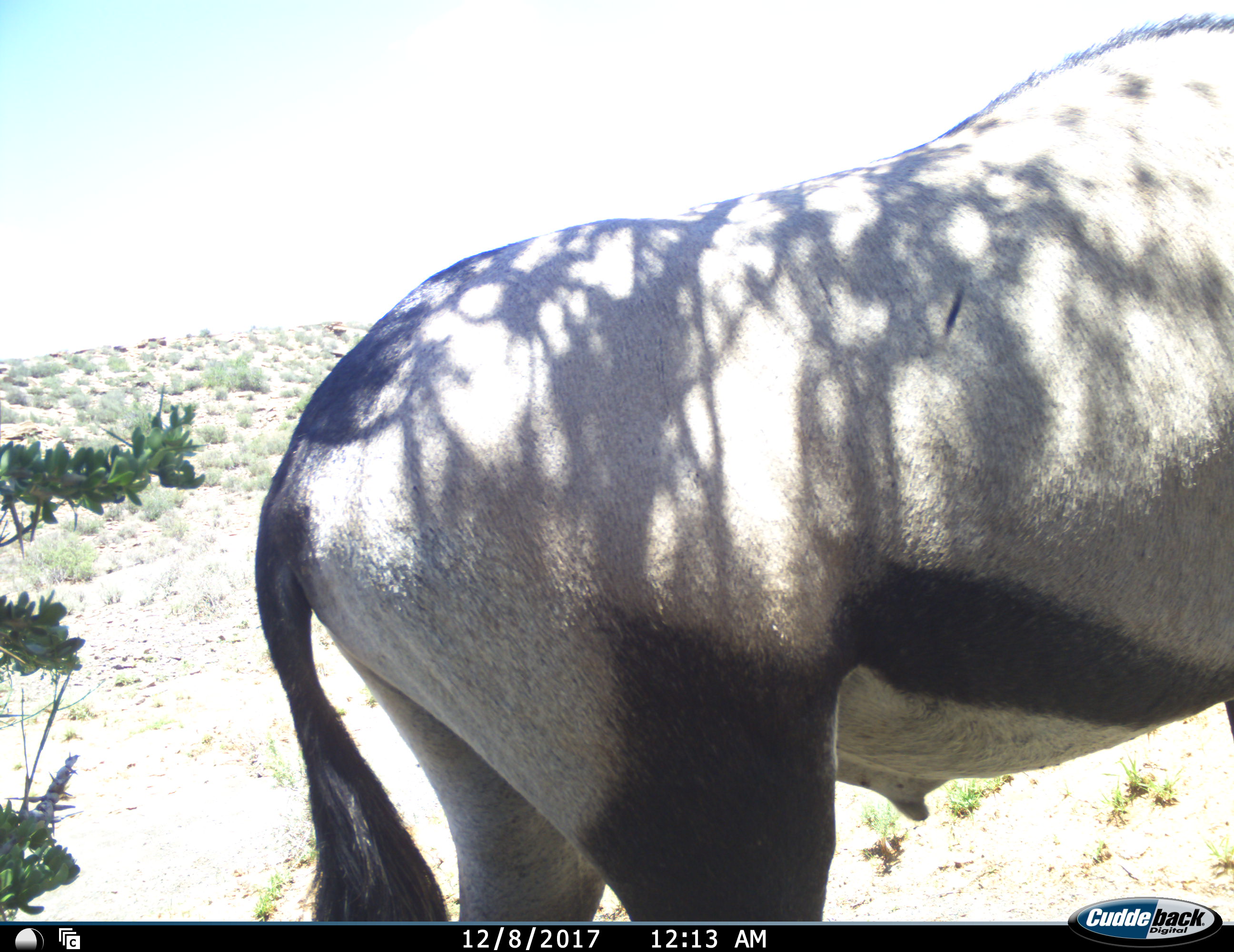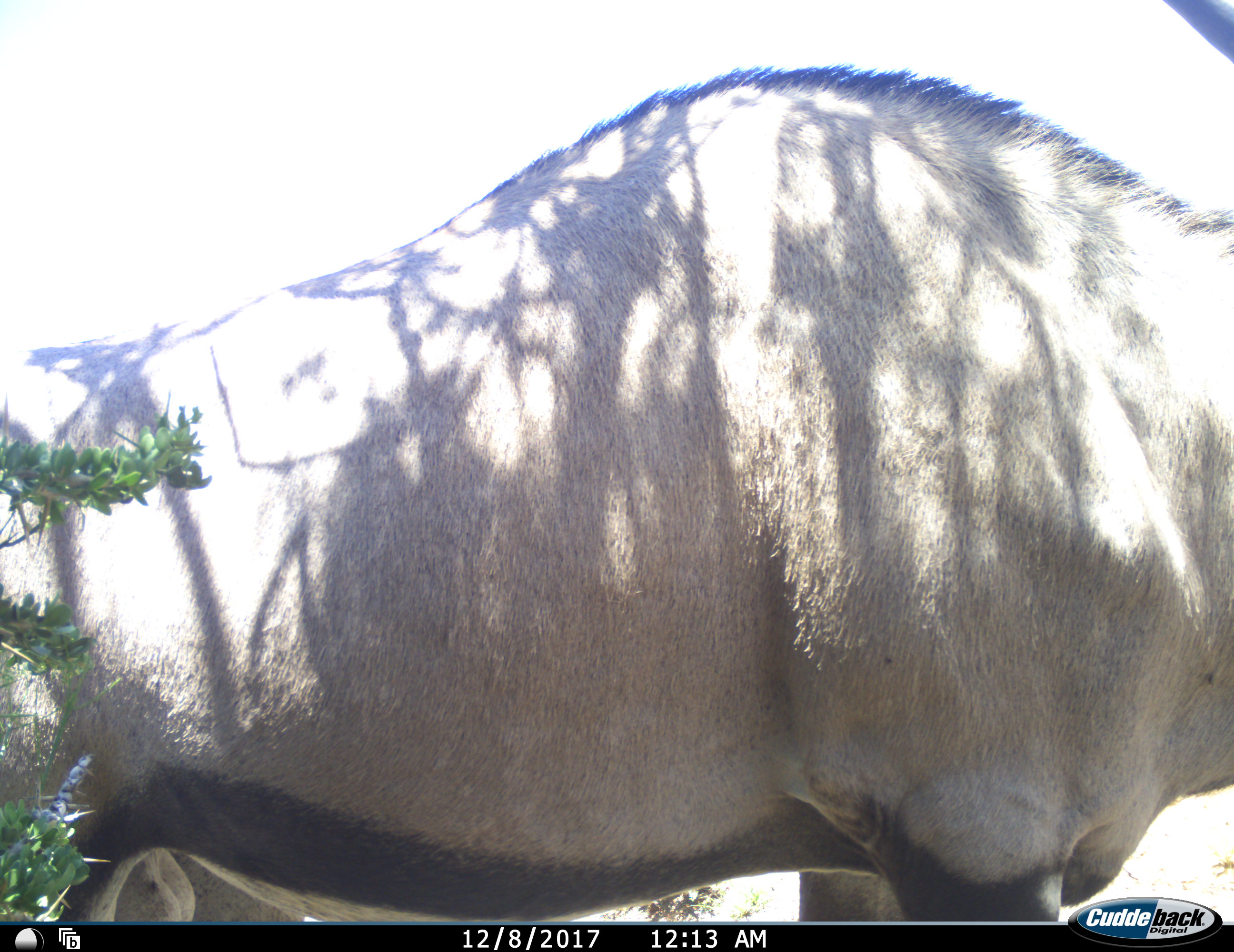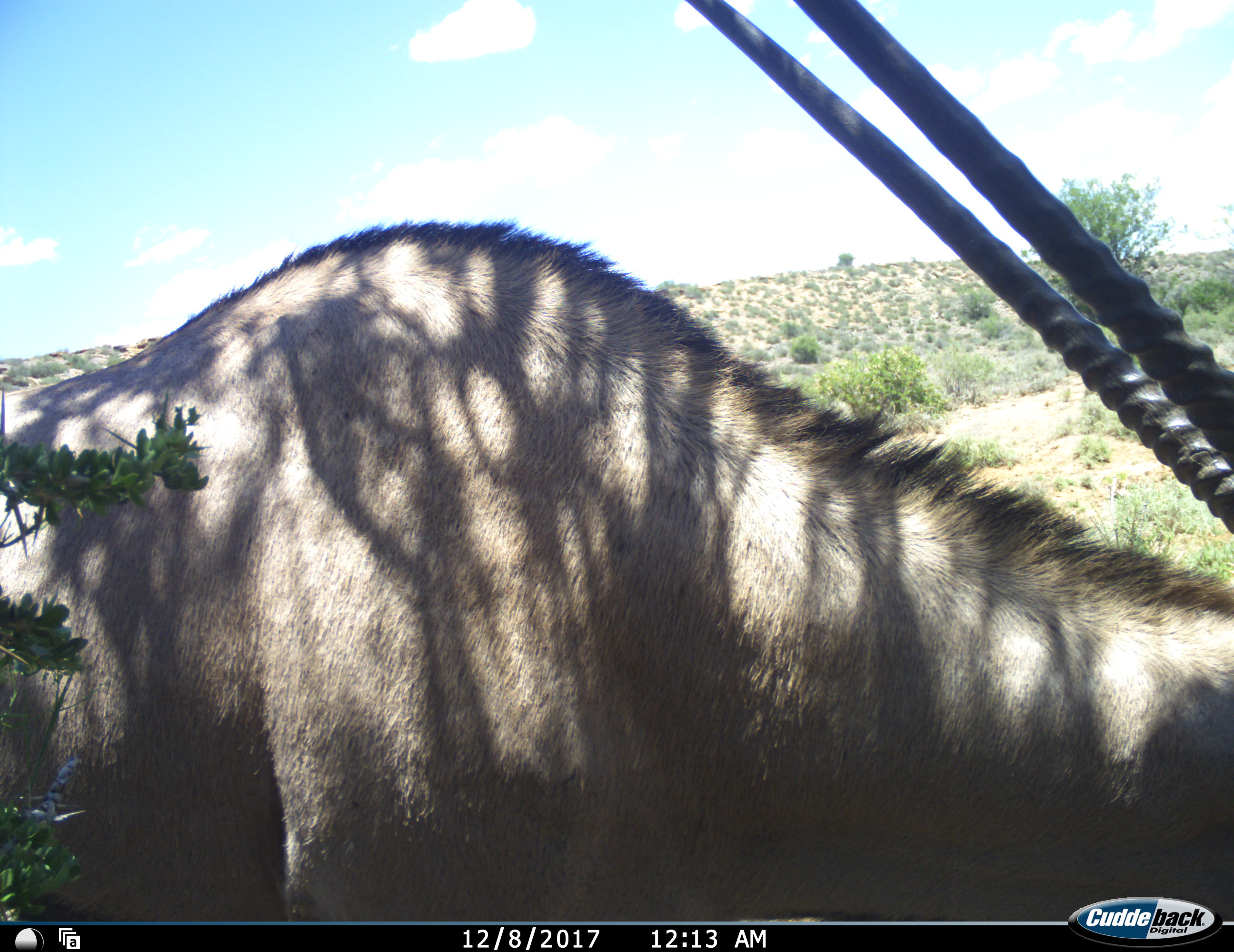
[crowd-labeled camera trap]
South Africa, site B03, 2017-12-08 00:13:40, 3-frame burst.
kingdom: Animalia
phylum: Chordata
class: Mammalia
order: Artiodactyla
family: Bovidae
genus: Oryx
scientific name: Oryx gazella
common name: gemsbok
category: gemsbokoryx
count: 1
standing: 11%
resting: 0%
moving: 100%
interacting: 0%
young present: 0%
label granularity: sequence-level